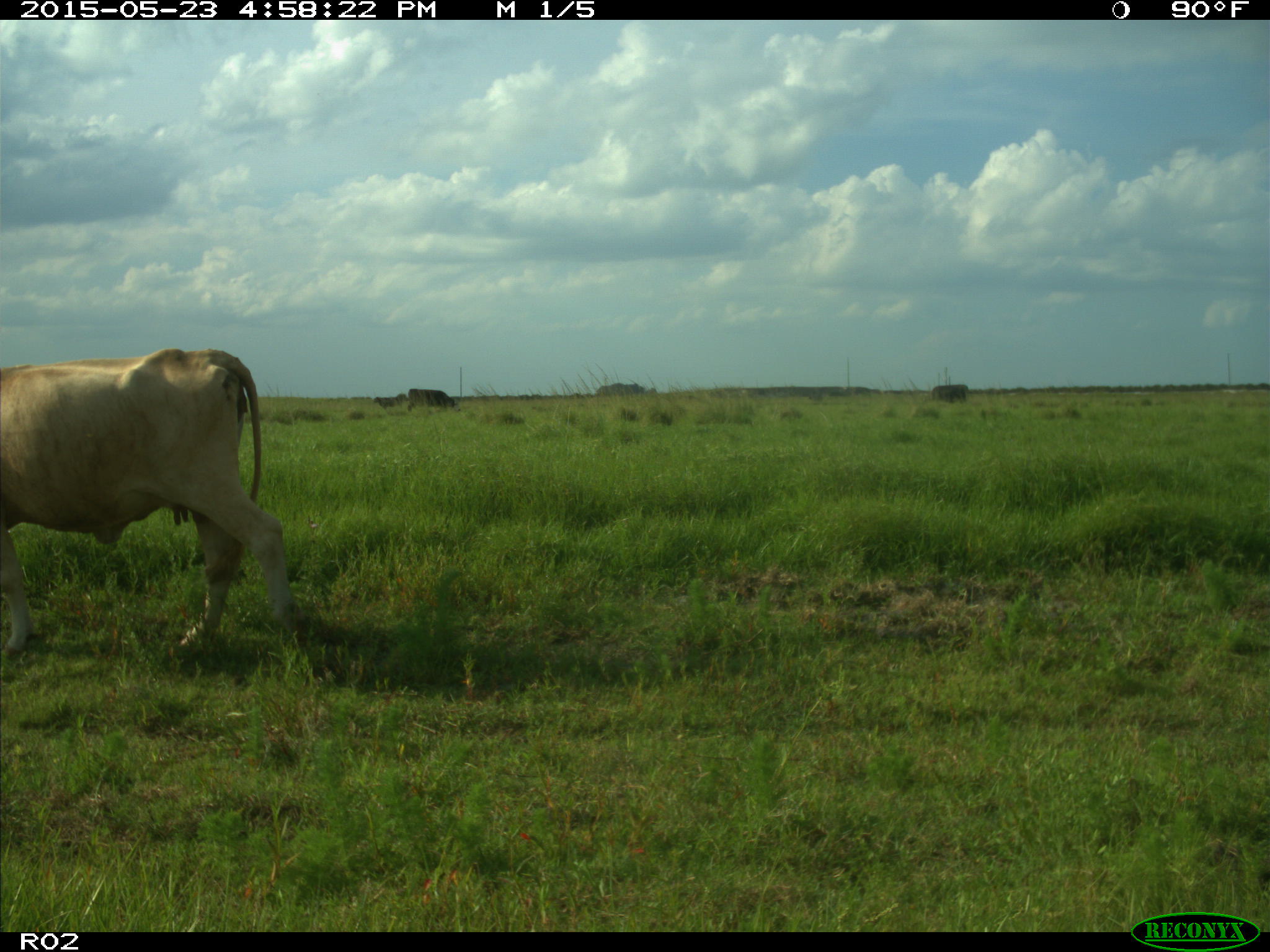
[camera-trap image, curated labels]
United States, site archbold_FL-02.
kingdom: Animalia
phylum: Chordata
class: Mammalia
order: Artiodactyla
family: Bovidae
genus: Bos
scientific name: Bos taurus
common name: domestic cow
Bos taurus (domestic cow).